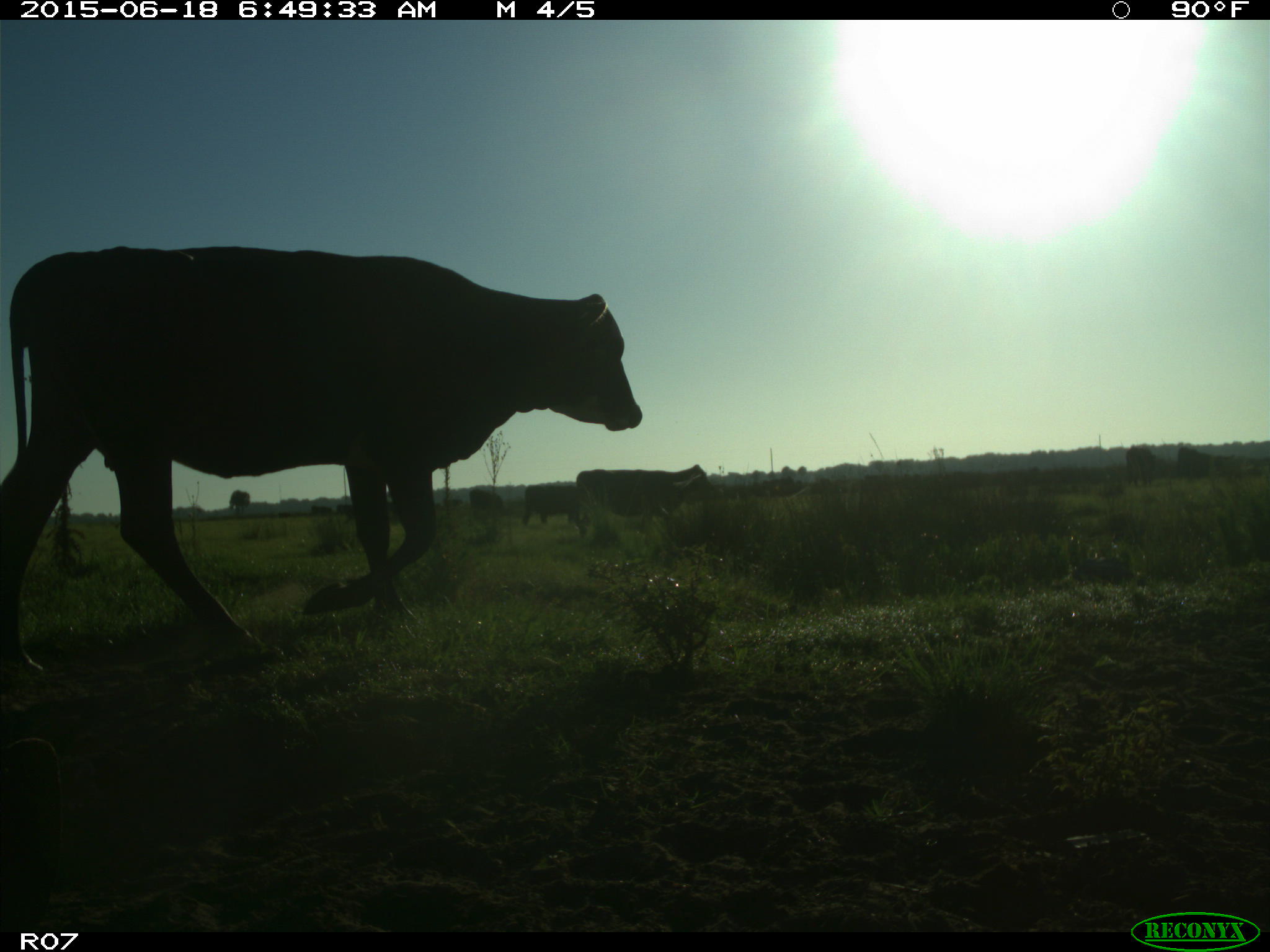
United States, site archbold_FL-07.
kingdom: Animalia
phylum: Chordata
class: Mammalia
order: Artiodactyla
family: Bovidae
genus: Bos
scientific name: Bos taurus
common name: domestic cow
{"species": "Bos taurus (domestic cow)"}